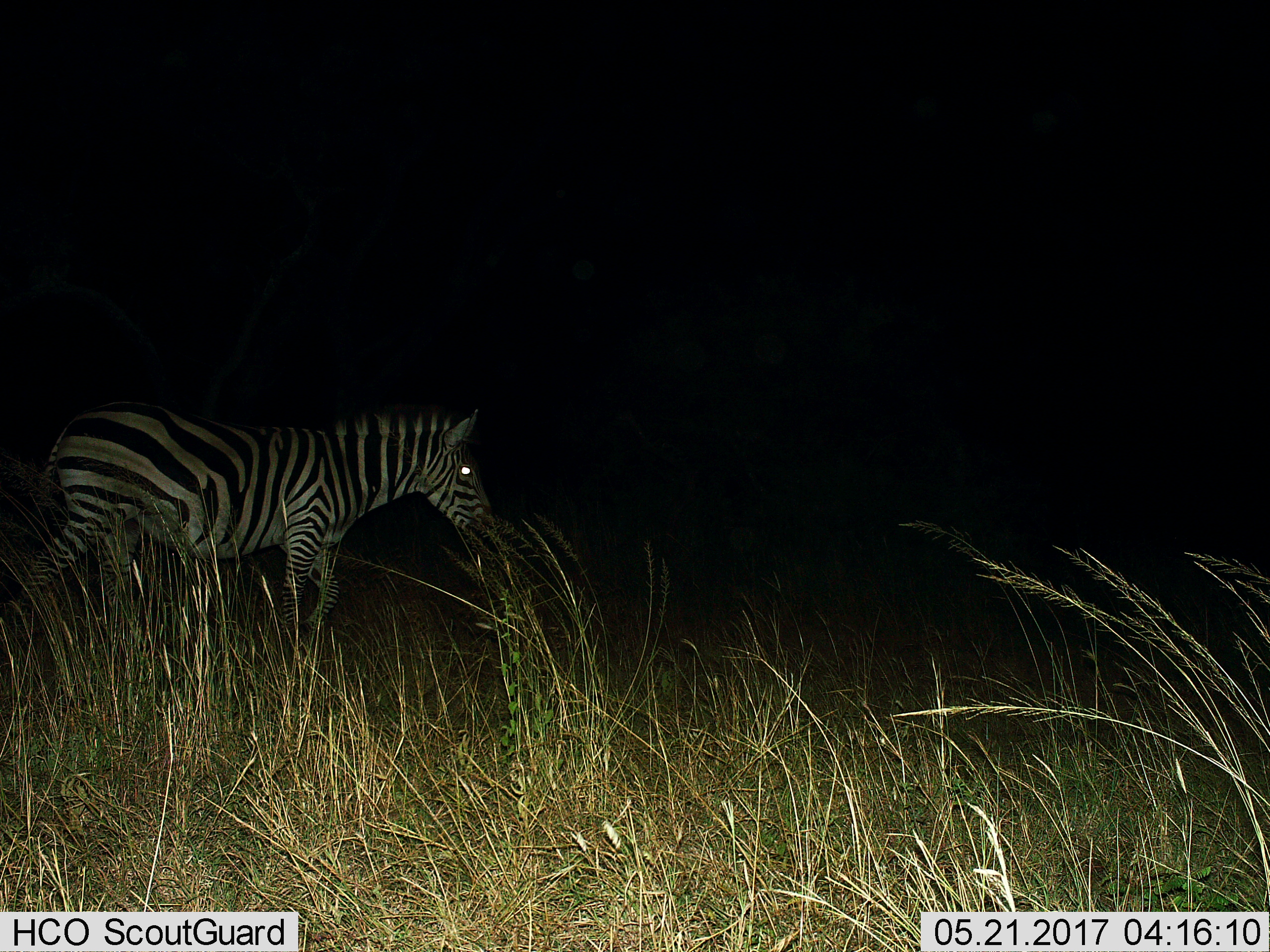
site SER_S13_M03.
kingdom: Animalia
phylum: Chordata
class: Mammalia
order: Perissodactyla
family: Equidae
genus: Equus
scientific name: Equus quagga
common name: plains zebra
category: zebraplains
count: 1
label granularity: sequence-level